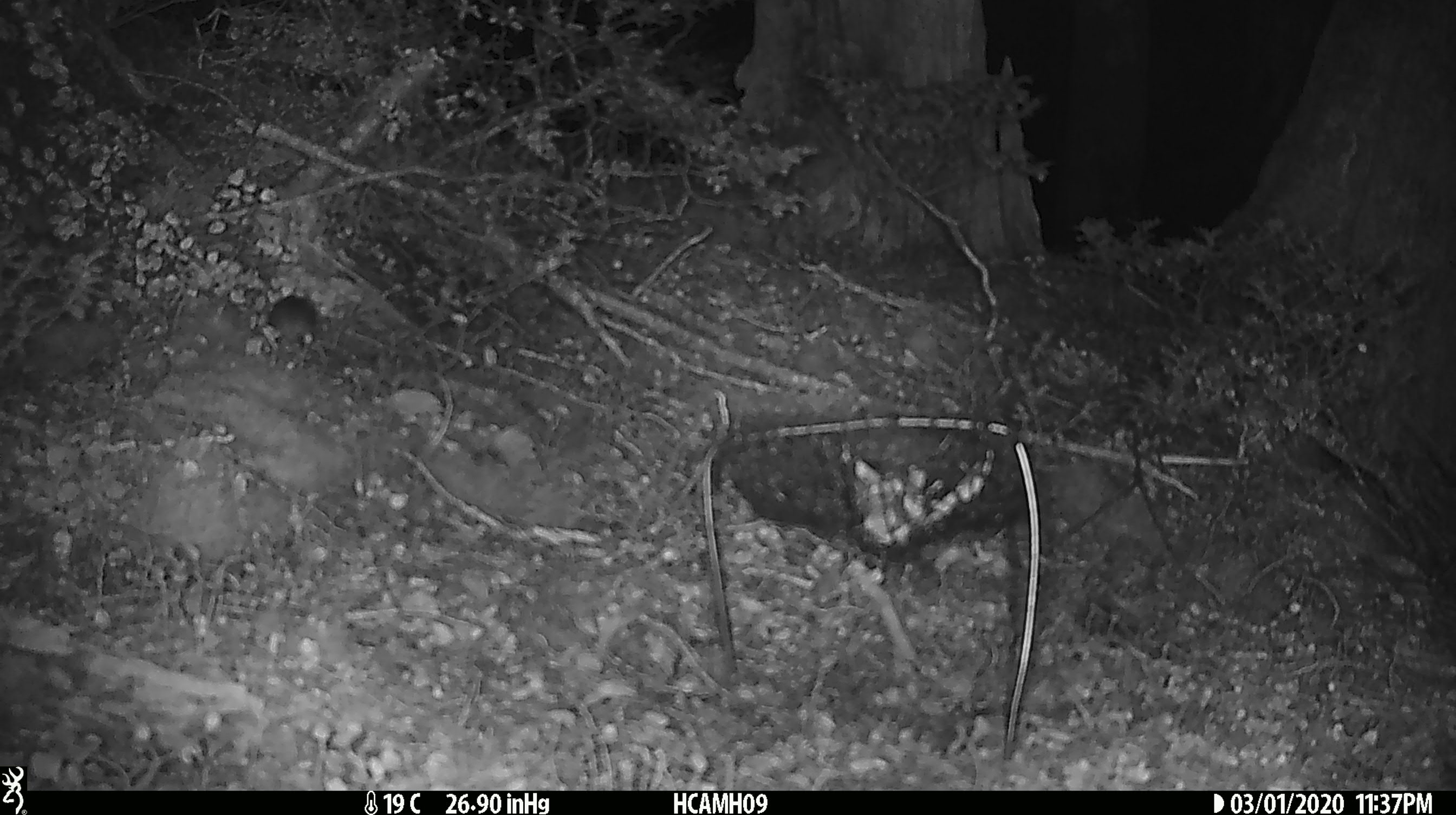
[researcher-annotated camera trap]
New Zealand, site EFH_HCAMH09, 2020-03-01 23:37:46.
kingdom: Animalia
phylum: Chordata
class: Mammalia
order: Rodentia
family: Muridae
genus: Mus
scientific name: Mus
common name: mouse